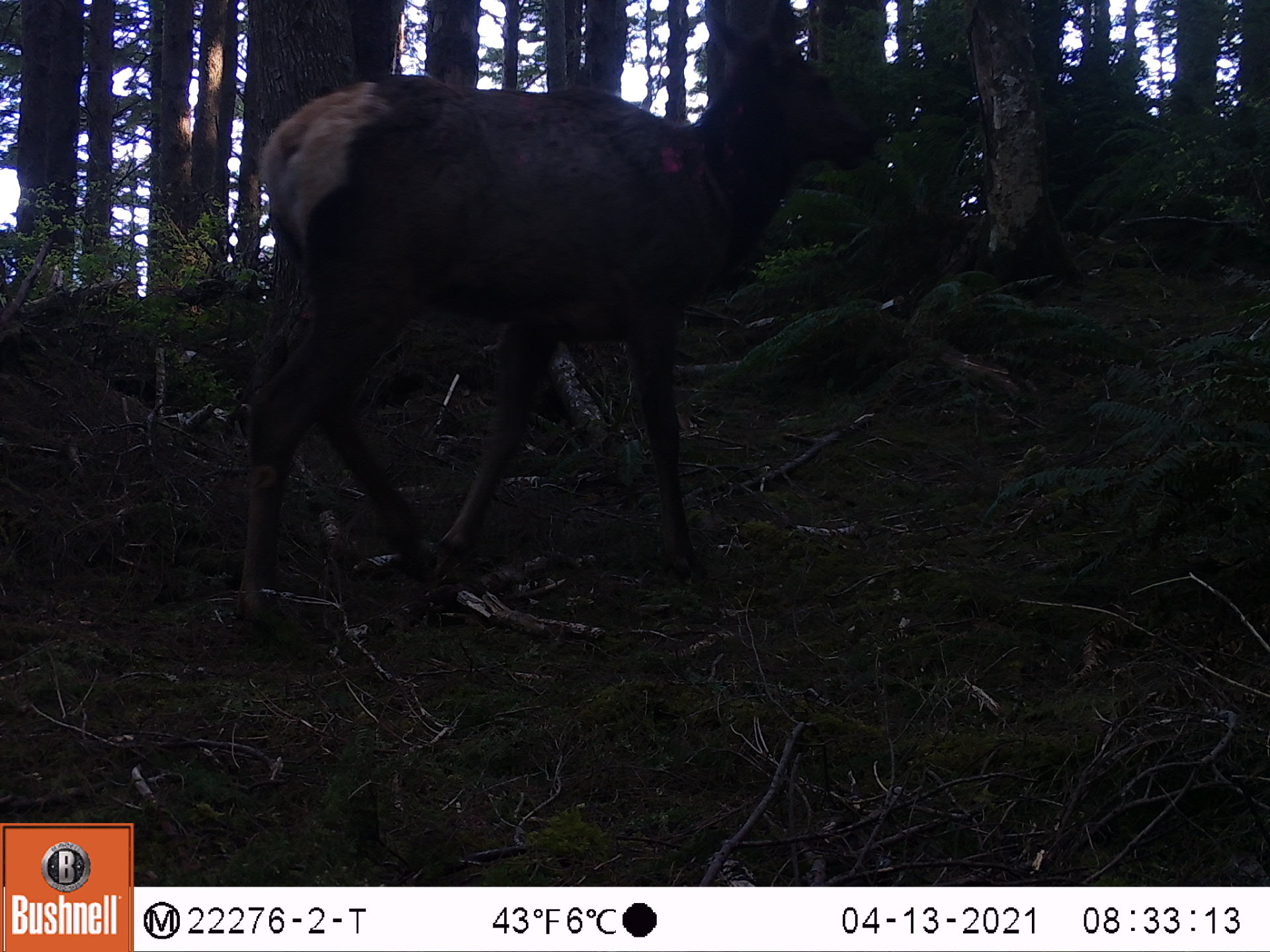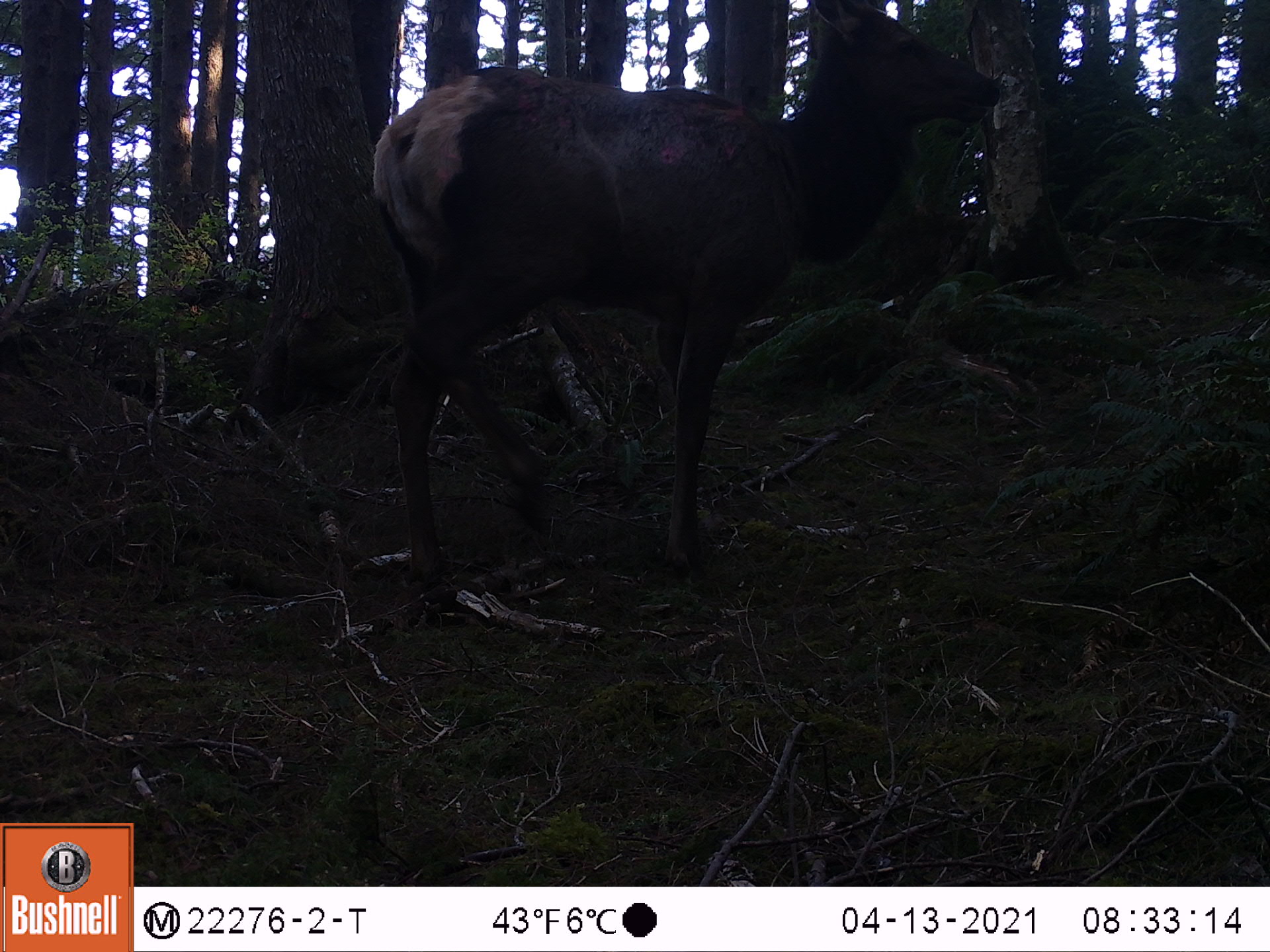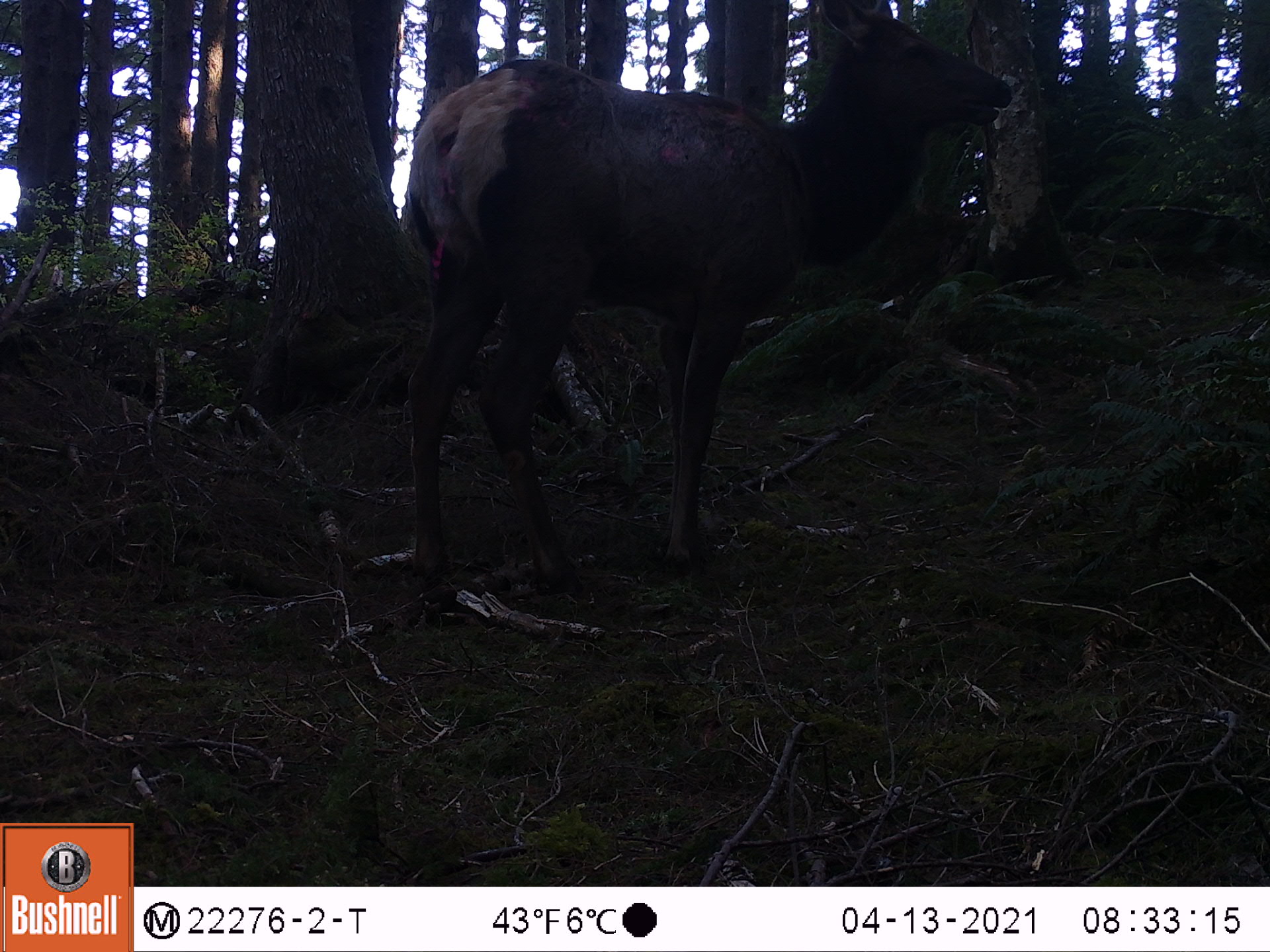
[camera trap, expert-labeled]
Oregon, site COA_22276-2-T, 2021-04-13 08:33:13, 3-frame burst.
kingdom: Animalia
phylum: Chordata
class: Mammalia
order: Artiodactyla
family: Cervidae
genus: Cervus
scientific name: Cervus canadensis roosevelti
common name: roosevelt elk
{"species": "roosevelt elk (Cervus canadensis roosevelti)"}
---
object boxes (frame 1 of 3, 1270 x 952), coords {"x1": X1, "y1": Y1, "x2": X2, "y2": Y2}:
roosevelt elk: {"x1": 189, "y1": 0, "x2": 903, "y2": 675}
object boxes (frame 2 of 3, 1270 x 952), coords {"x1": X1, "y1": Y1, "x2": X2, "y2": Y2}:
roosevelt elk: {"x1": 322, "y1": 0, "x2": 1024, "y2": 665}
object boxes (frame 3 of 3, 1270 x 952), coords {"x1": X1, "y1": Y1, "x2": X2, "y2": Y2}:
roosevelt elk: {"x1": 340, "y1": 0, "x2": 1035, "y2": 657}